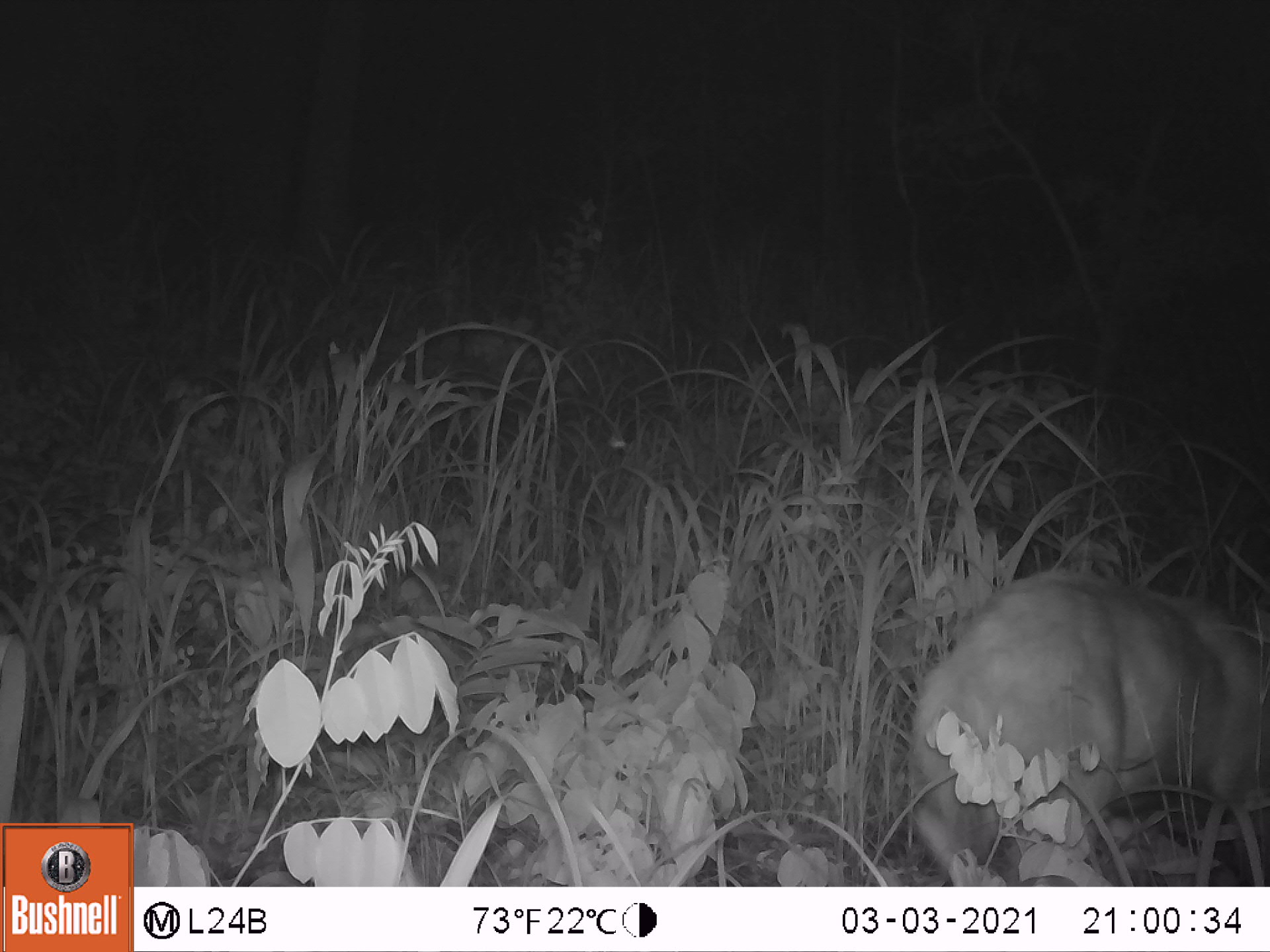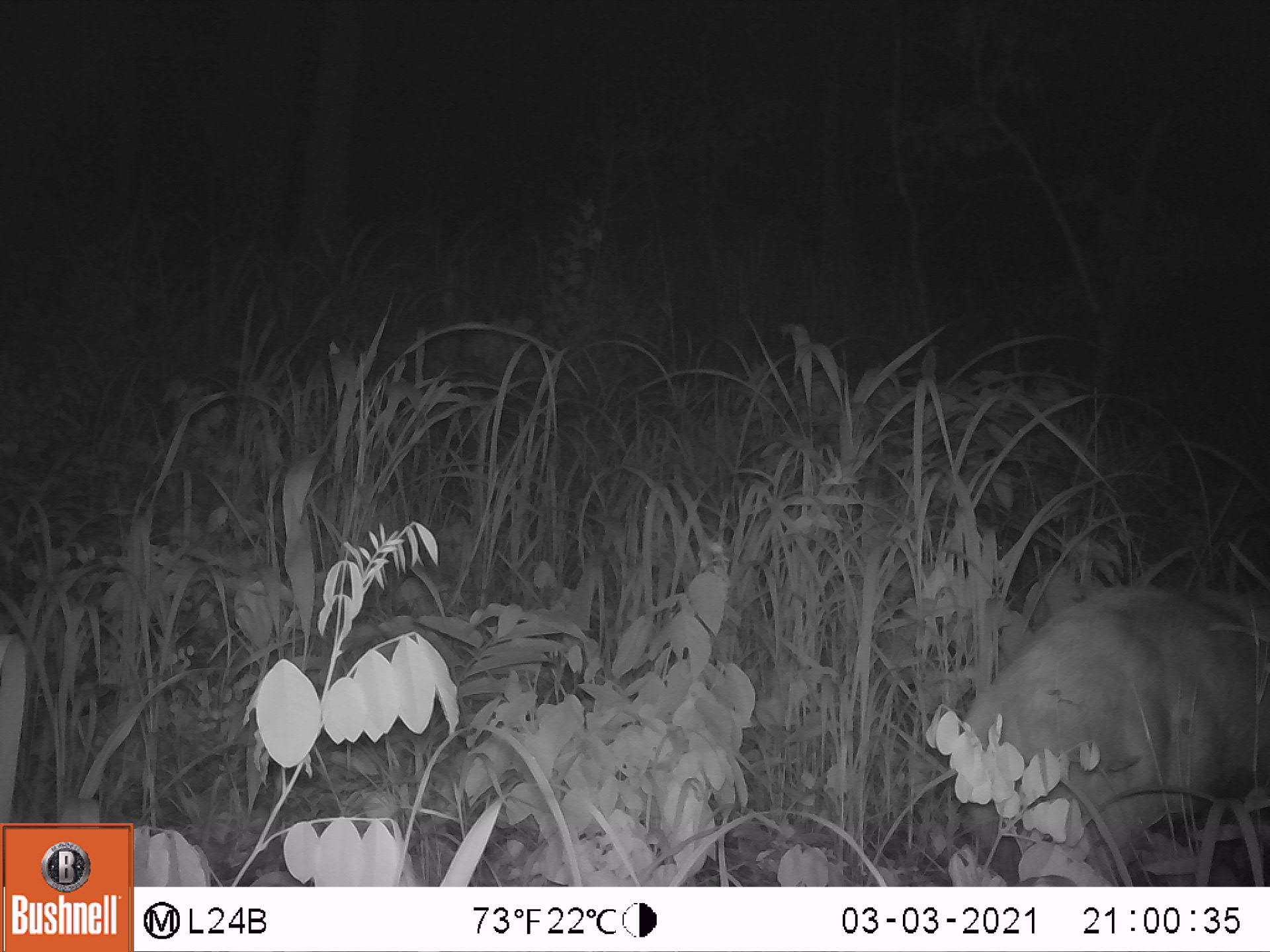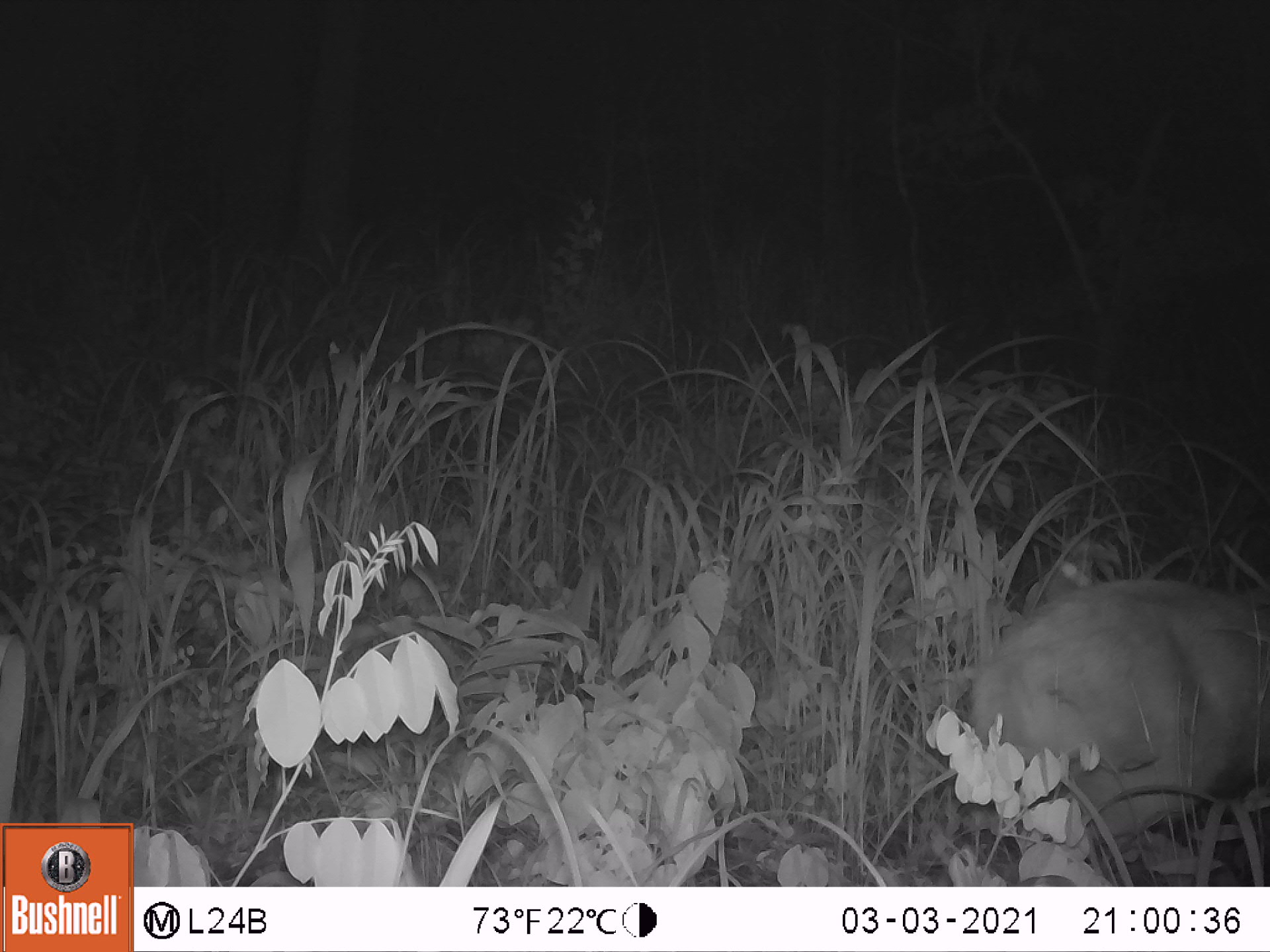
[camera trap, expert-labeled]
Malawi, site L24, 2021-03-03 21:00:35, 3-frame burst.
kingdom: Animalia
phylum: Chordata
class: Mammalia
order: Artiodactyla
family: Bovidae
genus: Tragelaphus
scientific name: Tragelaphus sylvaticus sylvaticus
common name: cape bushbuck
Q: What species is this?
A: Cape bushbuck (Tragelaphus sylvaticus sylvaticus).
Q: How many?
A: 1.